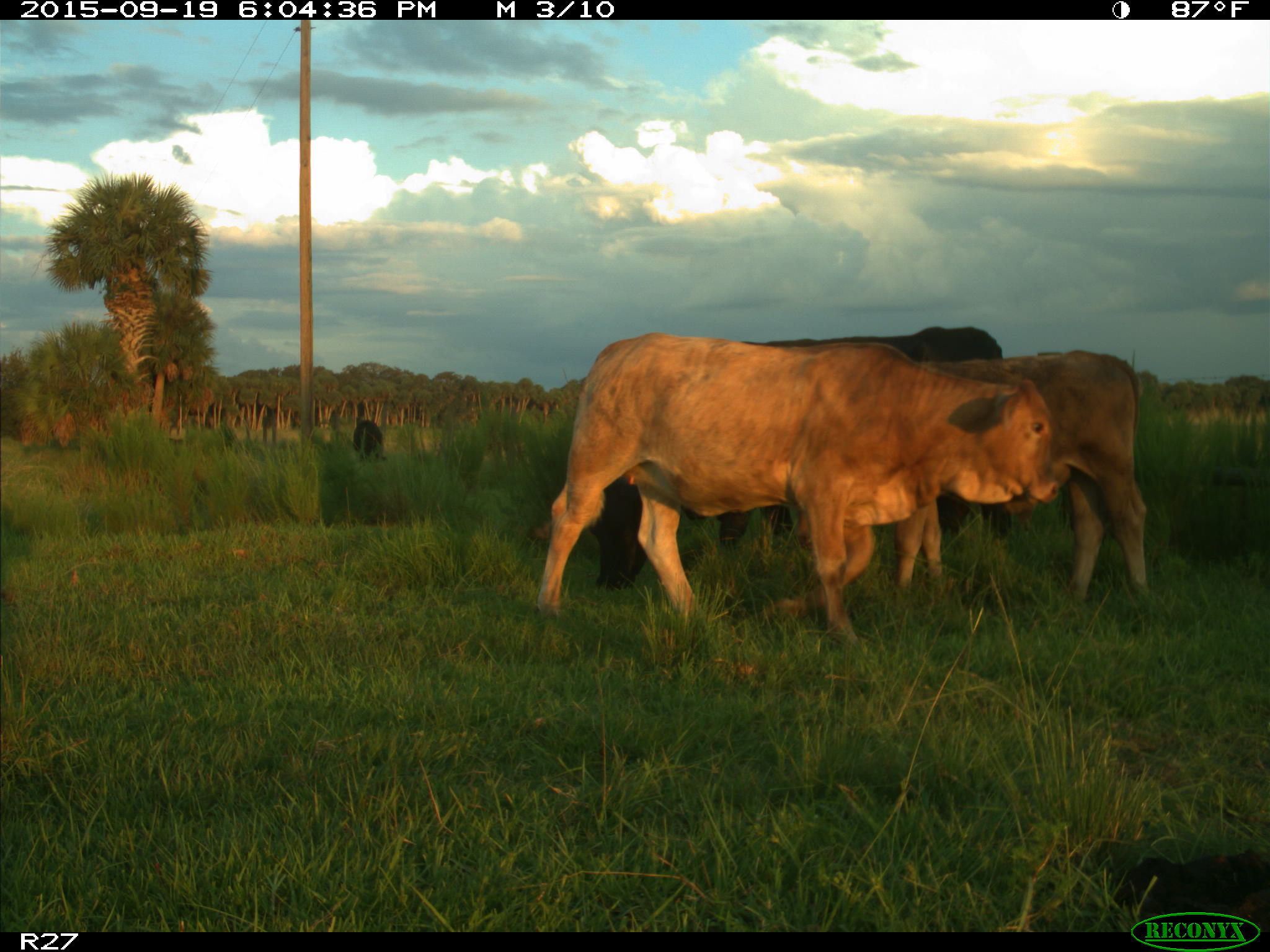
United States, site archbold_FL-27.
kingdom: Animalia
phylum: Chordata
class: Mammalia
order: Artiodactyla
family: Bovidae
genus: Bos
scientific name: Bos taurus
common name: domestic cow